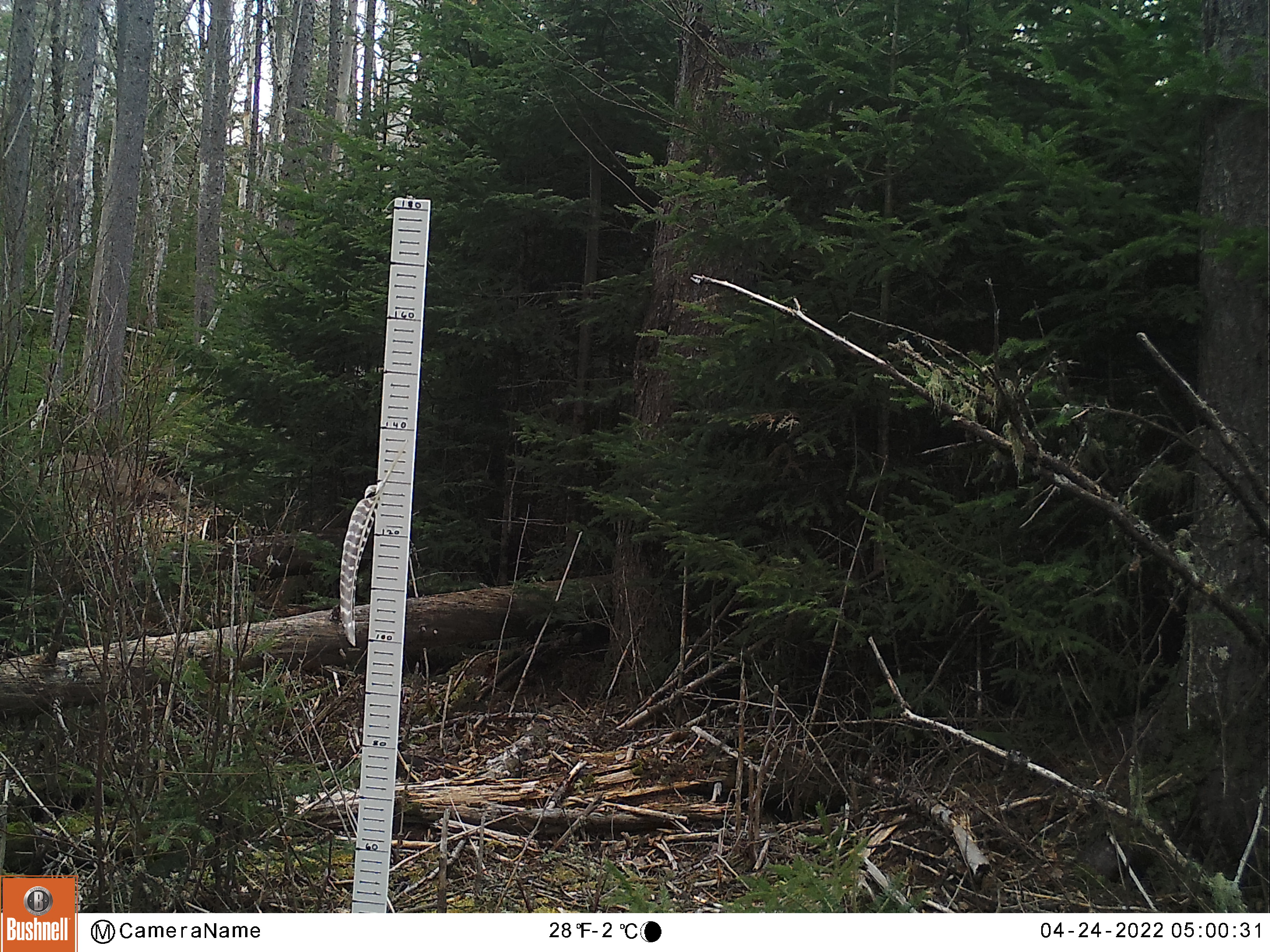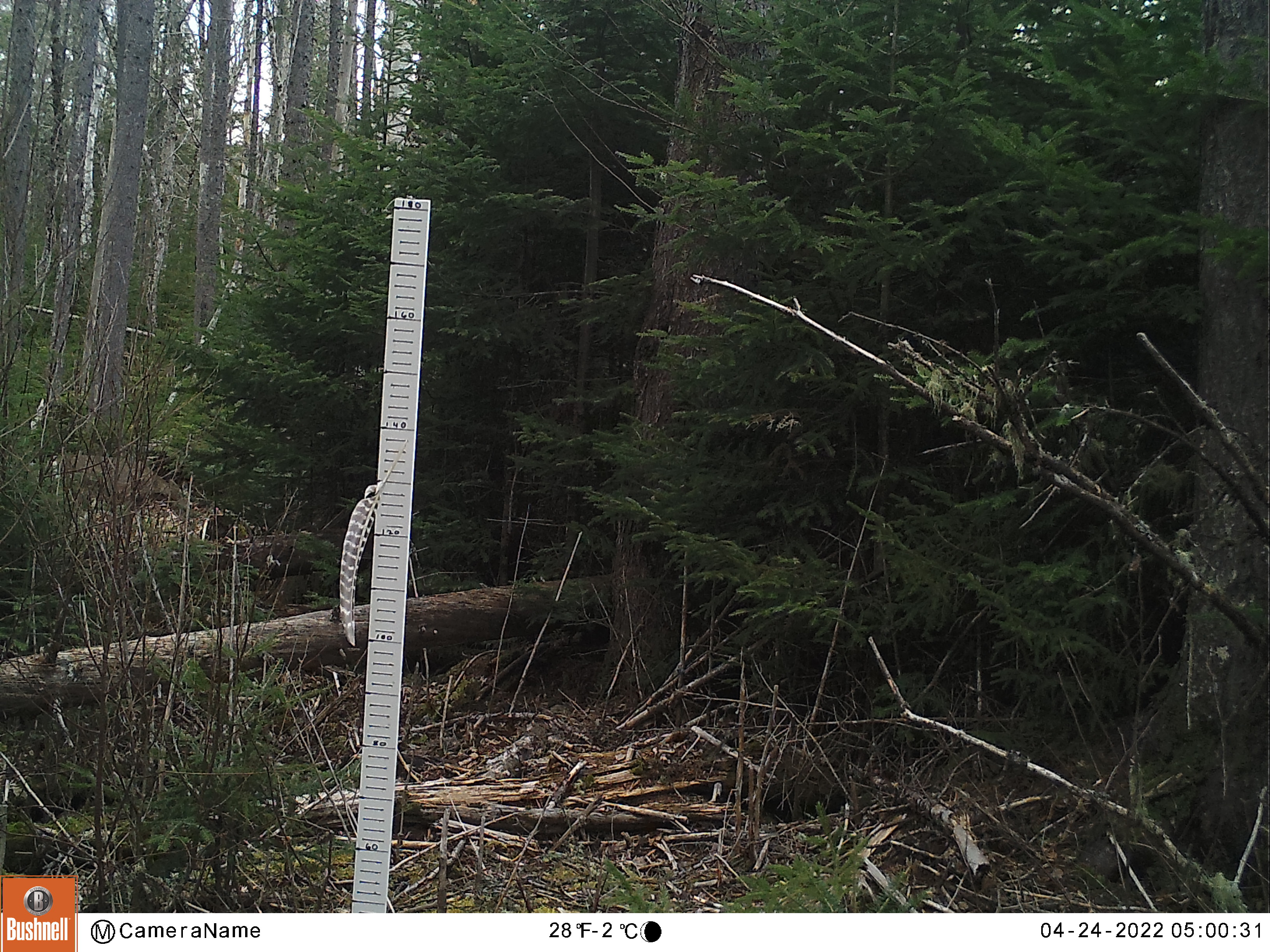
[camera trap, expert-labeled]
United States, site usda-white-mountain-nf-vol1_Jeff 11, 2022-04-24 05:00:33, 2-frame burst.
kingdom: Animalia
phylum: Chordata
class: Mammalia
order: Artiodactyla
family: Cervidae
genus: Odocoileus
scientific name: Odocoileus virginianus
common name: white-tailed deer